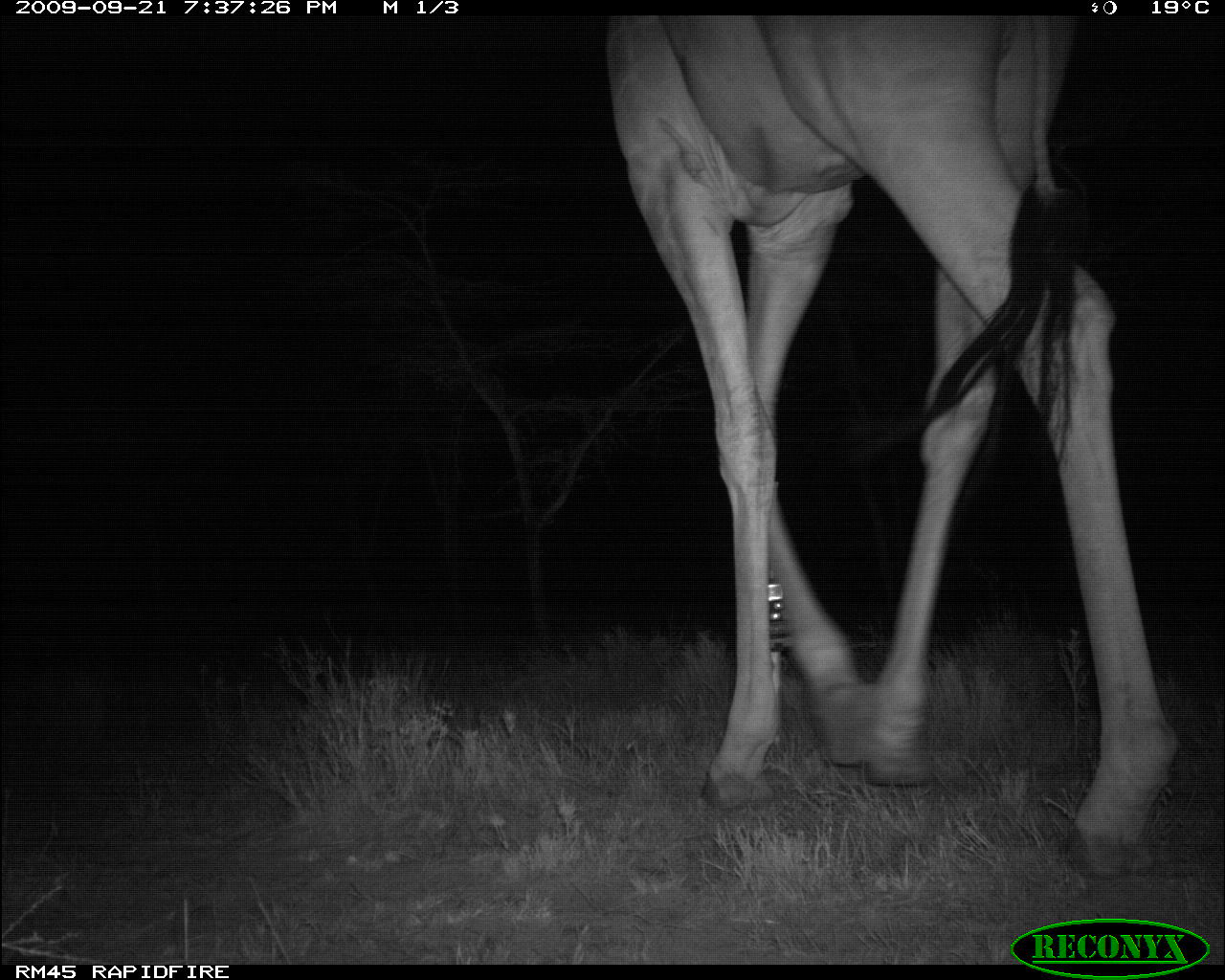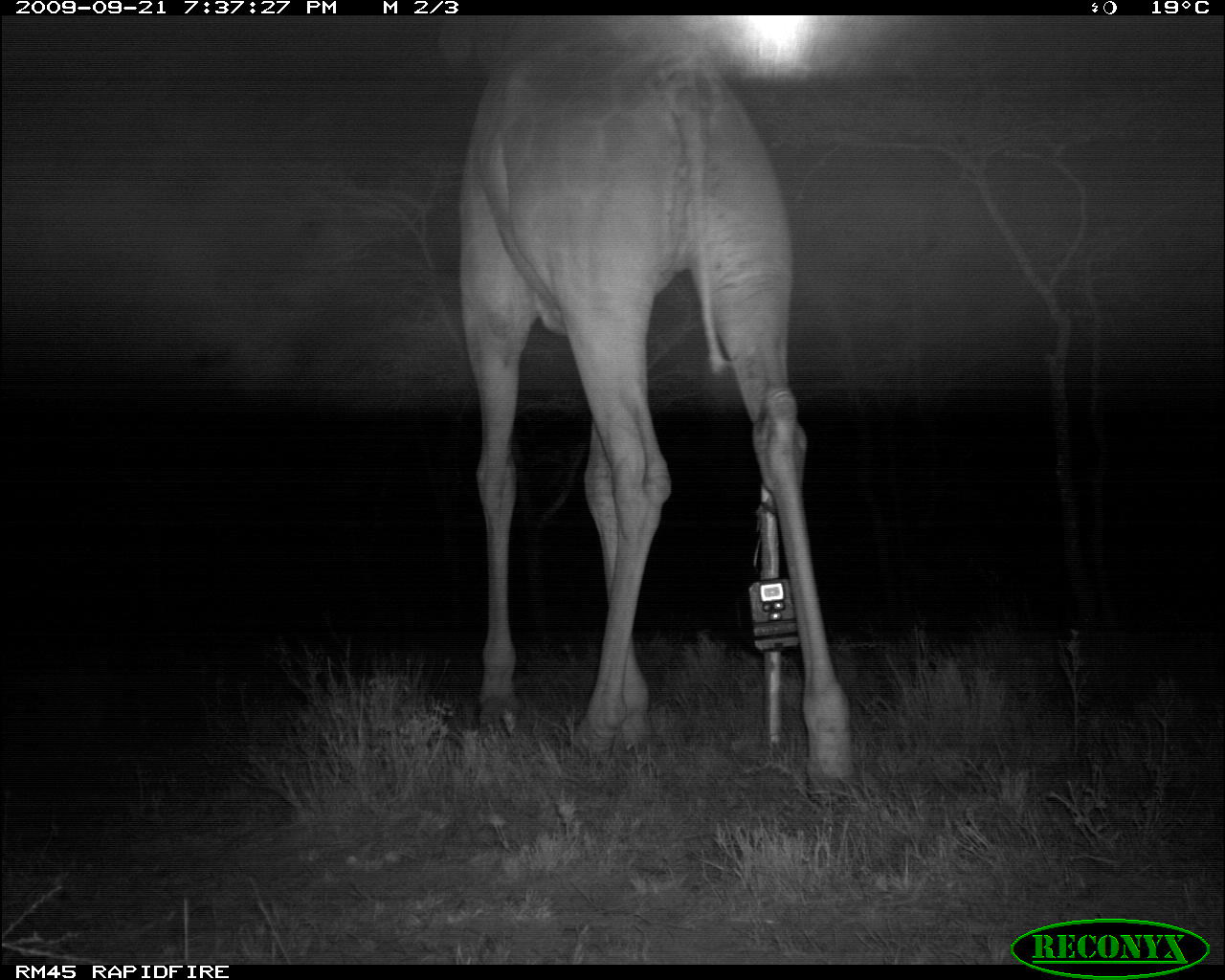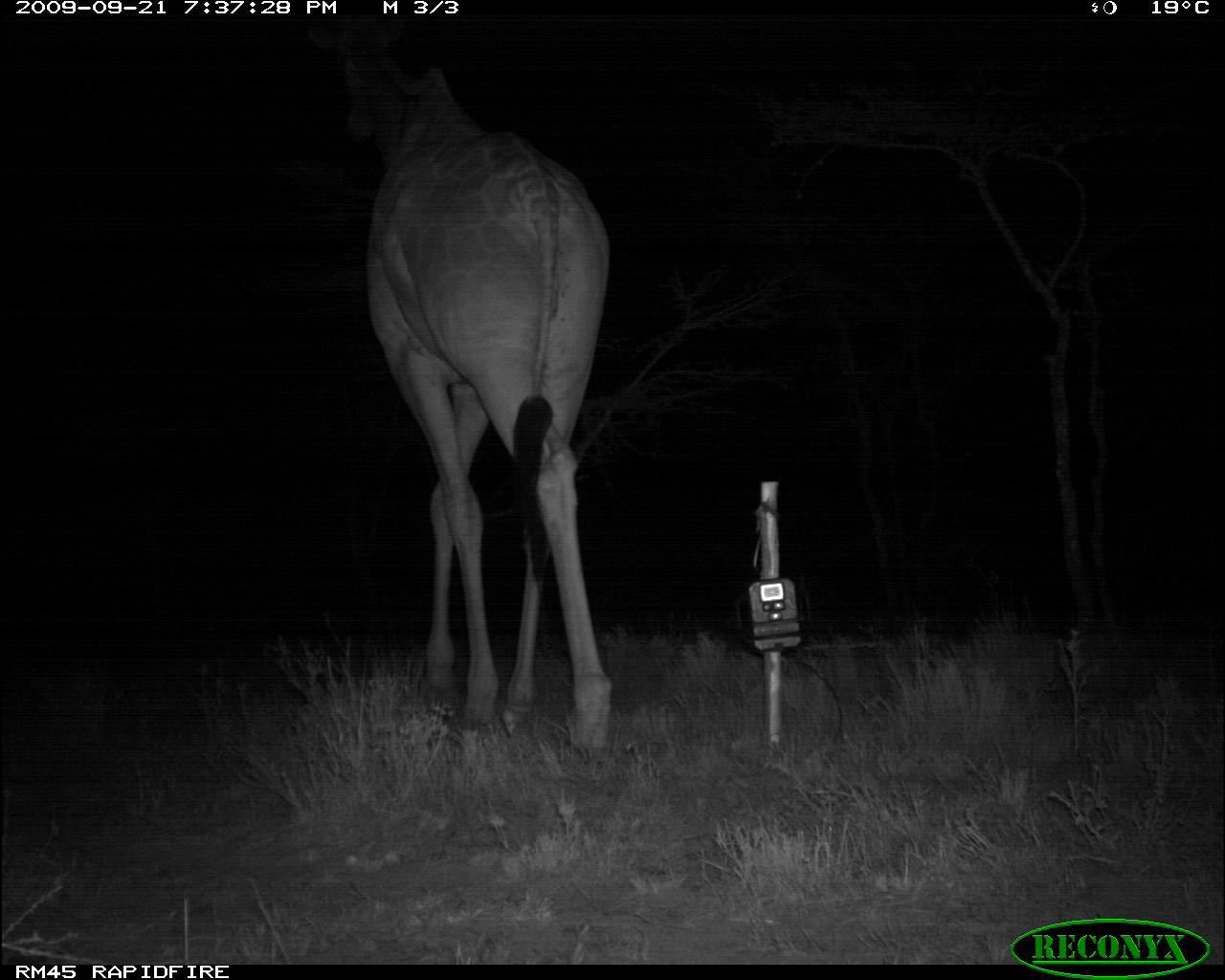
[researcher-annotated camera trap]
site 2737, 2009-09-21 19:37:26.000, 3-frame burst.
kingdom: Animalia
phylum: Chordata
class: Mammalia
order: Artiodactyla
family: Giraffidae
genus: Giraffa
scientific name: Giraffa camelopardalis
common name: giraffe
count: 1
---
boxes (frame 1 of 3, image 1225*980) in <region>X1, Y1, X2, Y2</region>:
giraffa camelopardalis: <region>604, 16, 1179, 872</region>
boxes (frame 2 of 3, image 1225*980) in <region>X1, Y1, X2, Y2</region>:
giraffa camelopardalis: <region>431, 13, 854, 803</region>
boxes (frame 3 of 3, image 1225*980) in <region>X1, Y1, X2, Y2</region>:
giraffa camelopardalis: <region>306, 18, 611, 750</region>